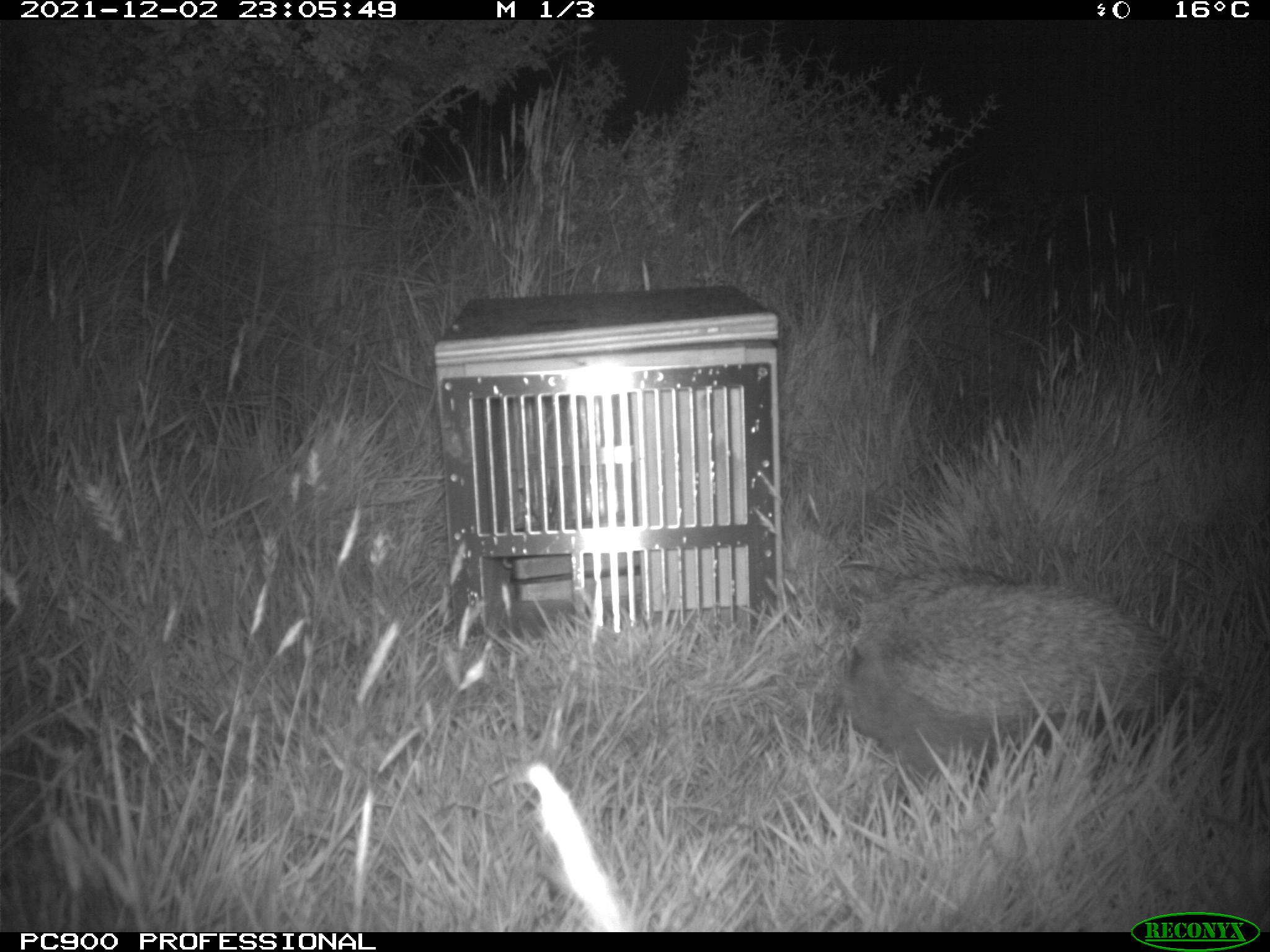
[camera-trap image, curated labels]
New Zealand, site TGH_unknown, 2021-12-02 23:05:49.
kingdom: Animalia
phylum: Chordata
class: Mammalia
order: Eulipotyphla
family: Erinaceidae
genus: Erinaceus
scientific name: Erinaceus europaeus europaeus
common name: european hedgehog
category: hedgehog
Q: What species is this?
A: Hedgehog (european hedgehog) (Erinaceus europaeus europaeus).